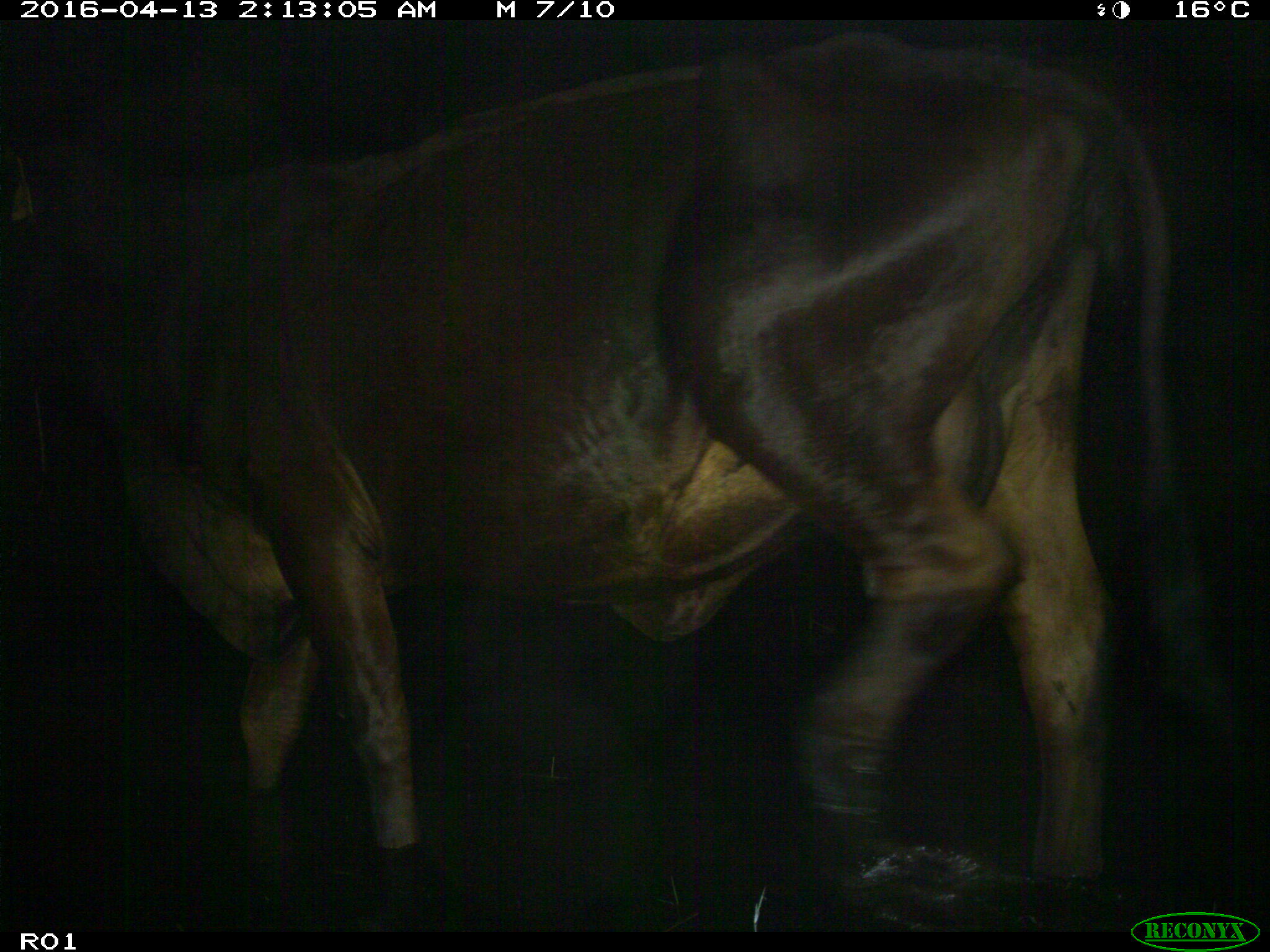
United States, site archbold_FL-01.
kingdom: Animalia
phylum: Chordata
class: Mammalia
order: Artiodactyla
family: Bovidae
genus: Bos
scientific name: Bos taurus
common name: domestic cow